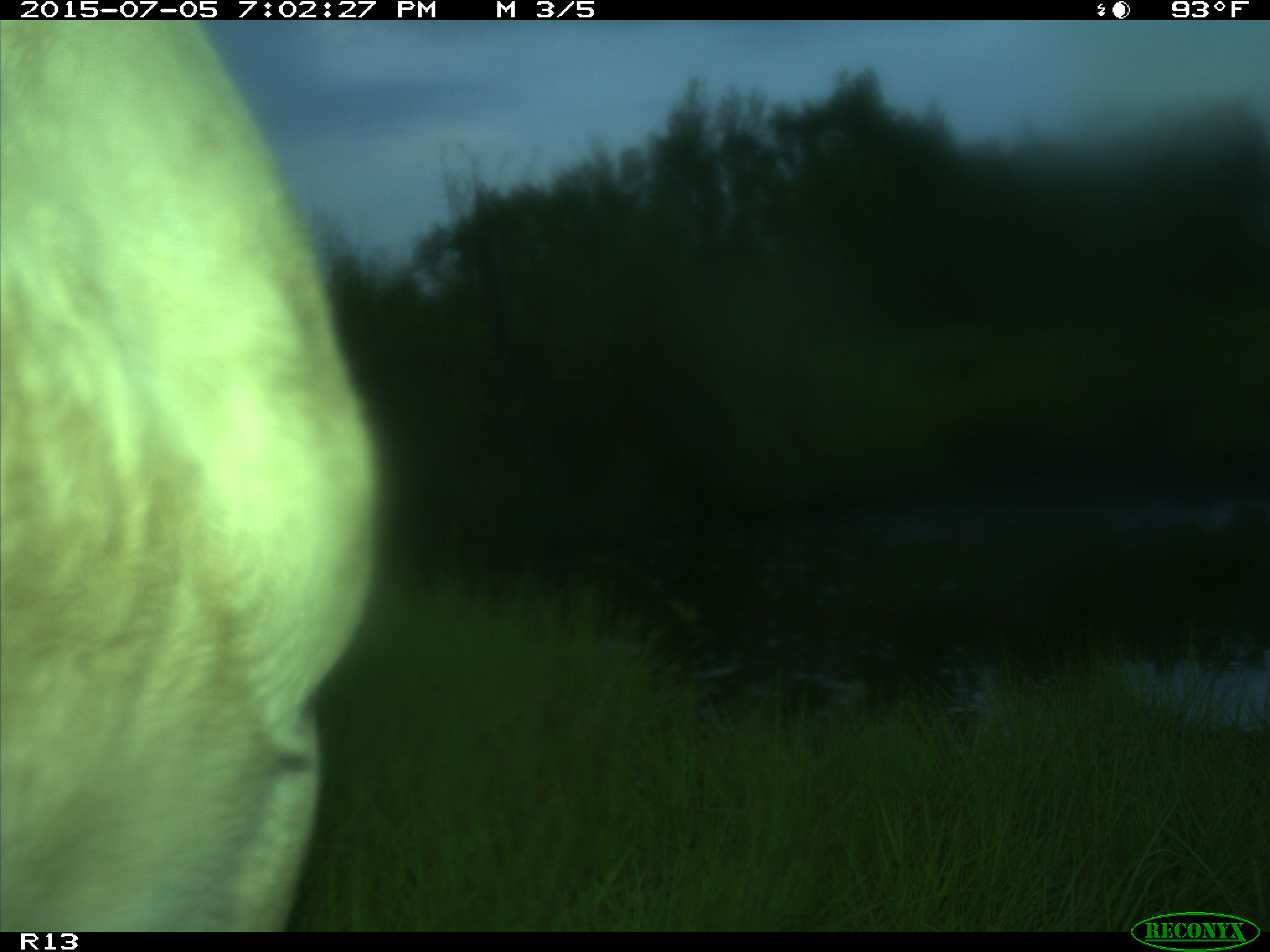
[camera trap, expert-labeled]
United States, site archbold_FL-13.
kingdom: Animalia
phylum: Chordata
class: Mammalia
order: Artiodactyla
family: Bovidae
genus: Bos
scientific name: Bos taurus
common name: domestic cow